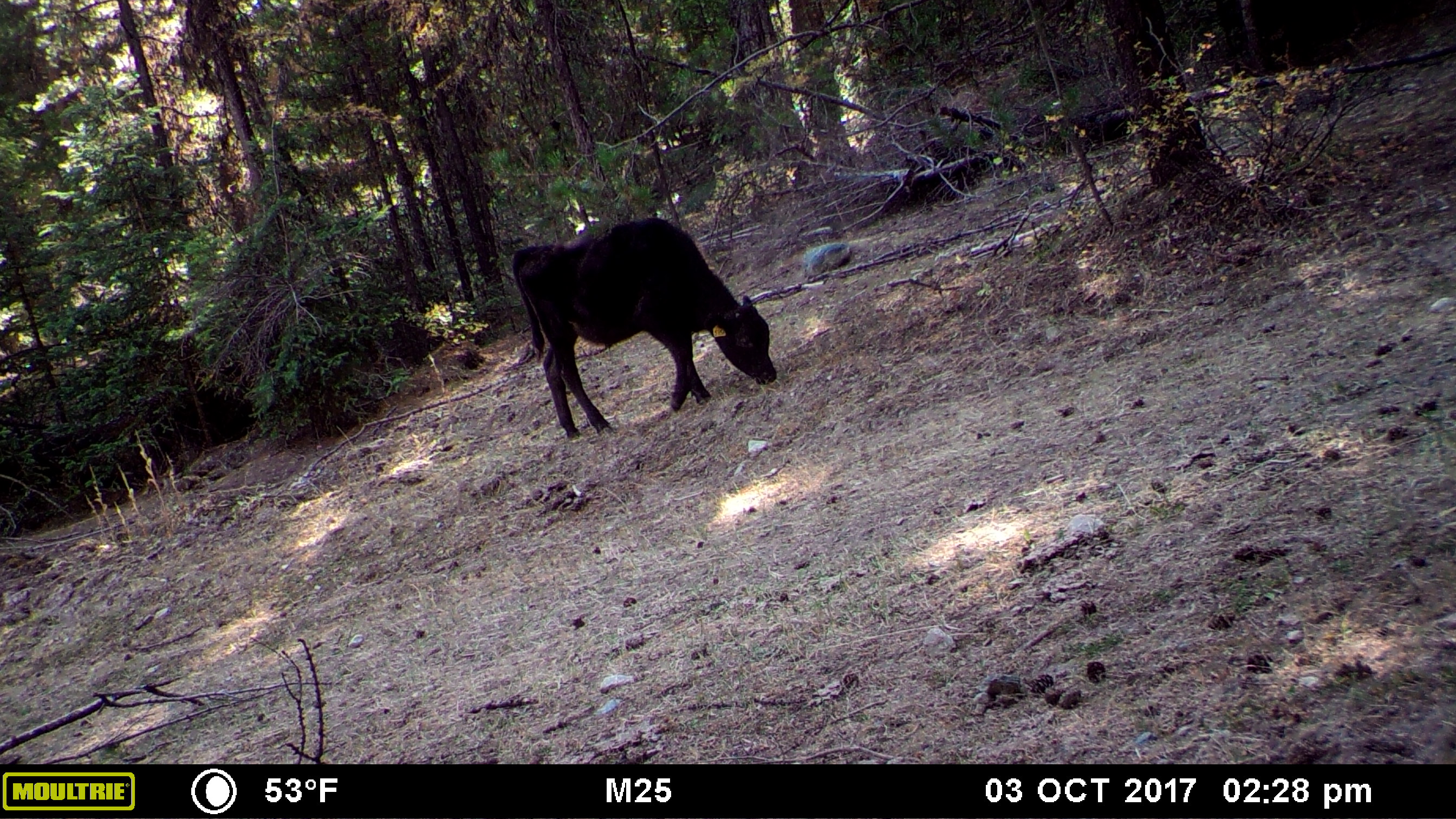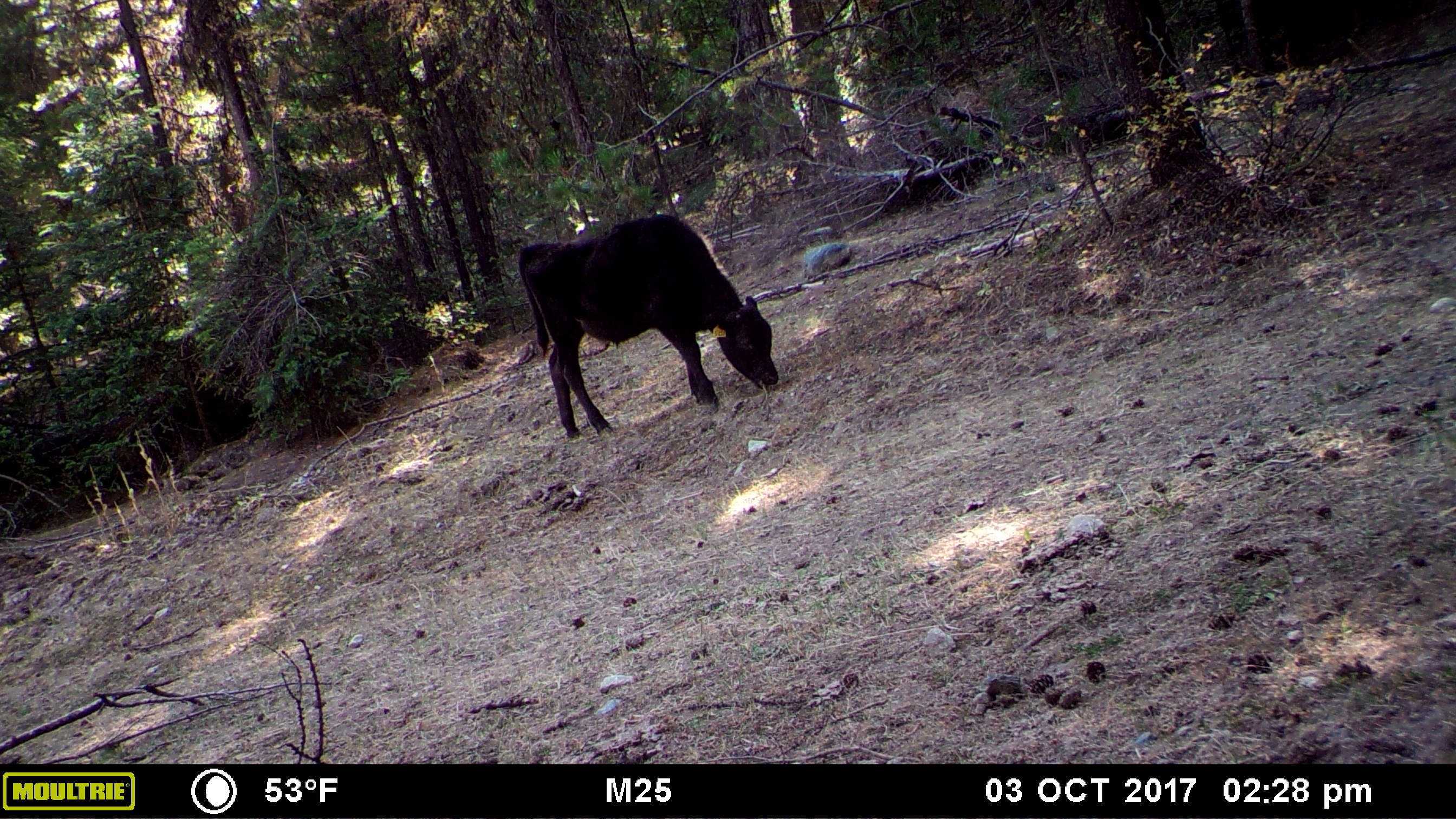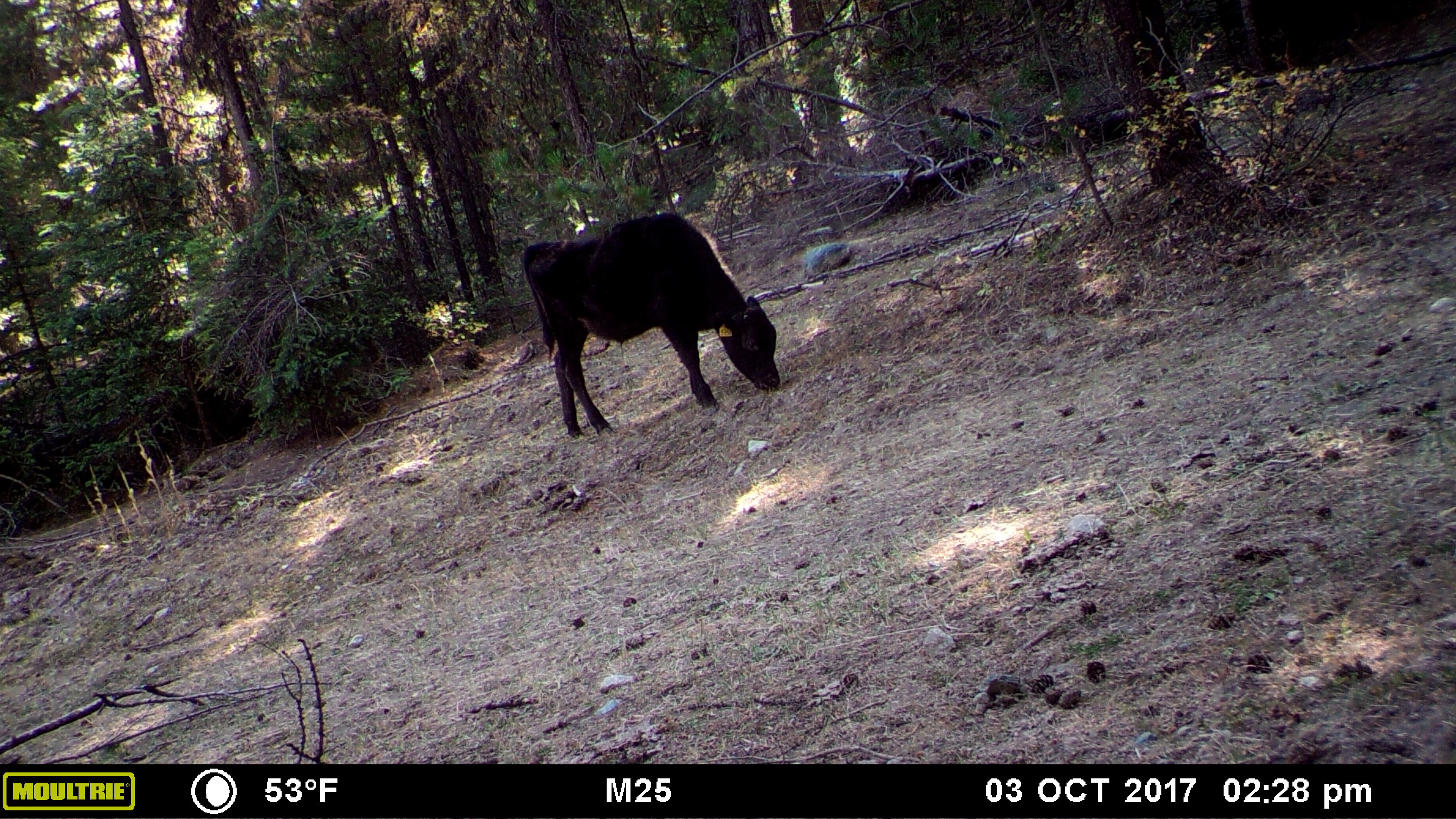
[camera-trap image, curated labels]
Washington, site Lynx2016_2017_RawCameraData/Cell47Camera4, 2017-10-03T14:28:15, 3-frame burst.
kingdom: Animalia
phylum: Chordata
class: Mammalia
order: Artiodactyla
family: Bovidae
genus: Bos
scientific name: Bos taurus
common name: domestic cattle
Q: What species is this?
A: Domestic cattle (Bos taurus).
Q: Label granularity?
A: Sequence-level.